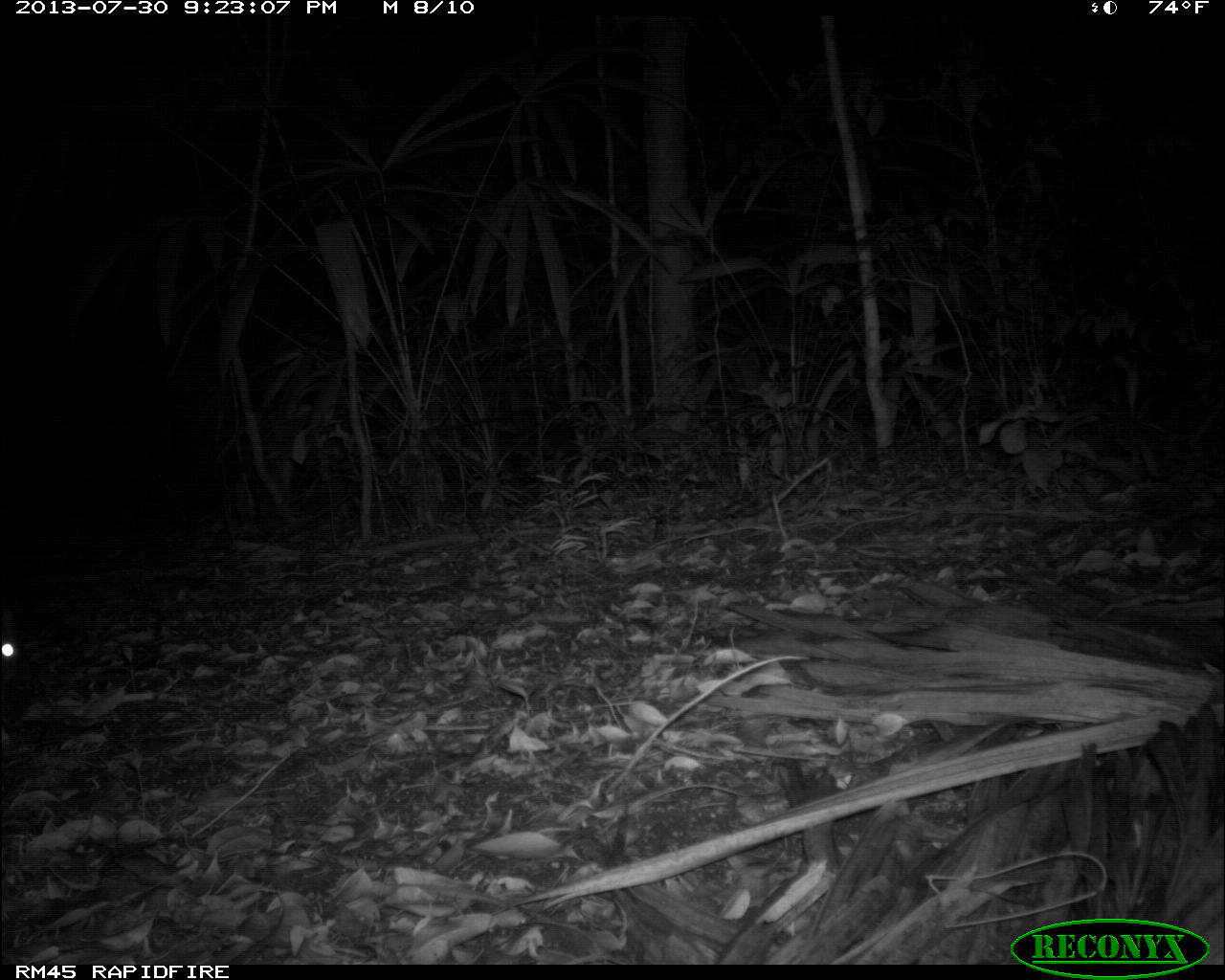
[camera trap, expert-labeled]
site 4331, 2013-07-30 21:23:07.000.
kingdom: Animalia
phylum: Chordata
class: Mammalia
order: Rodentia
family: Cuniculidae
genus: Cuniculus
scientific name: Cuniculus paca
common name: lowland paca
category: agouti paca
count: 1